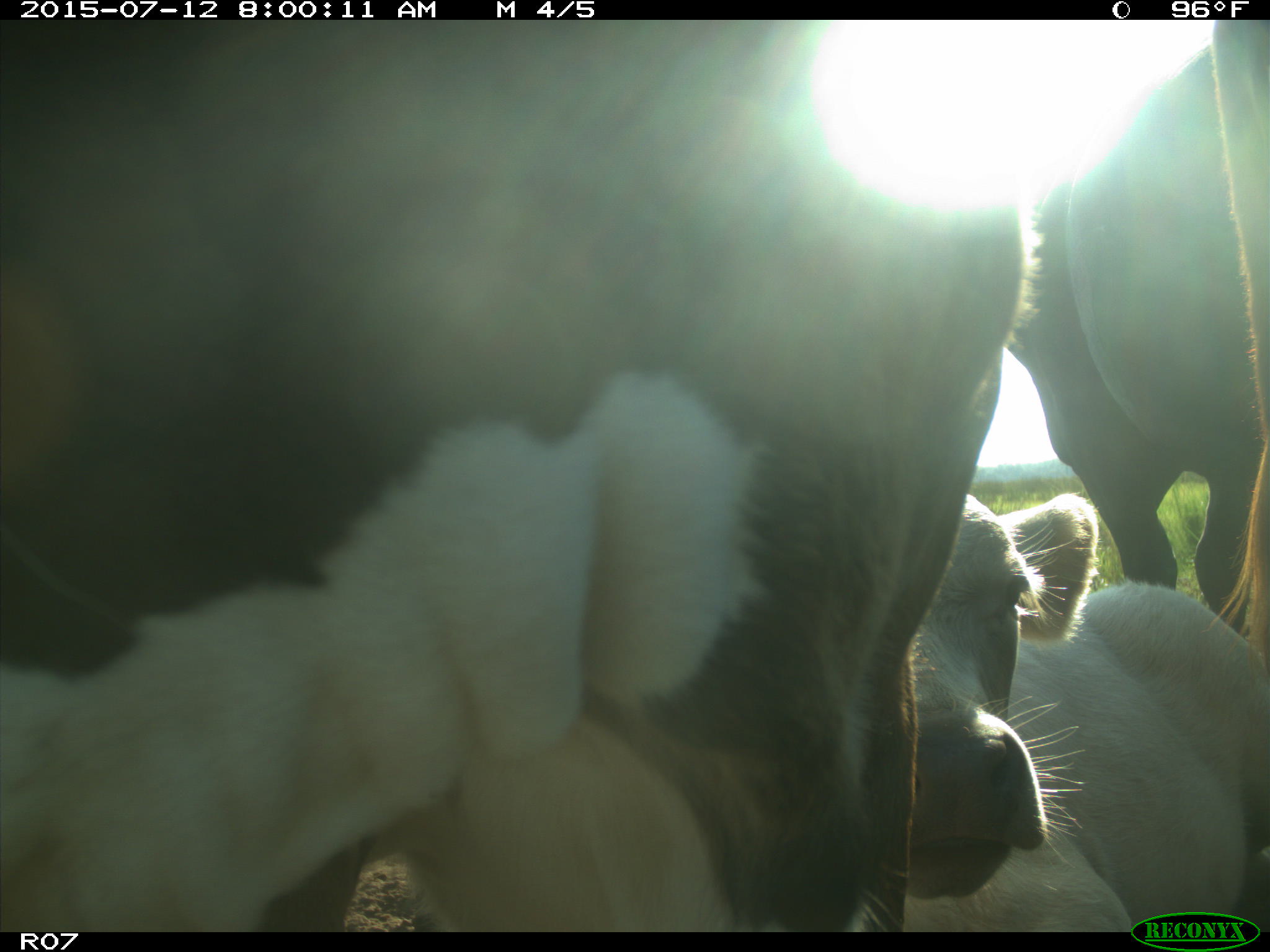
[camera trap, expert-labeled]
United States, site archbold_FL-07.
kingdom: Animalia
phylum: Chordata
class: Mammalia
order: Artiodactyla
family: Bovidae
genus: Bos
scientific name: Bos taurus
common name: domestic cow